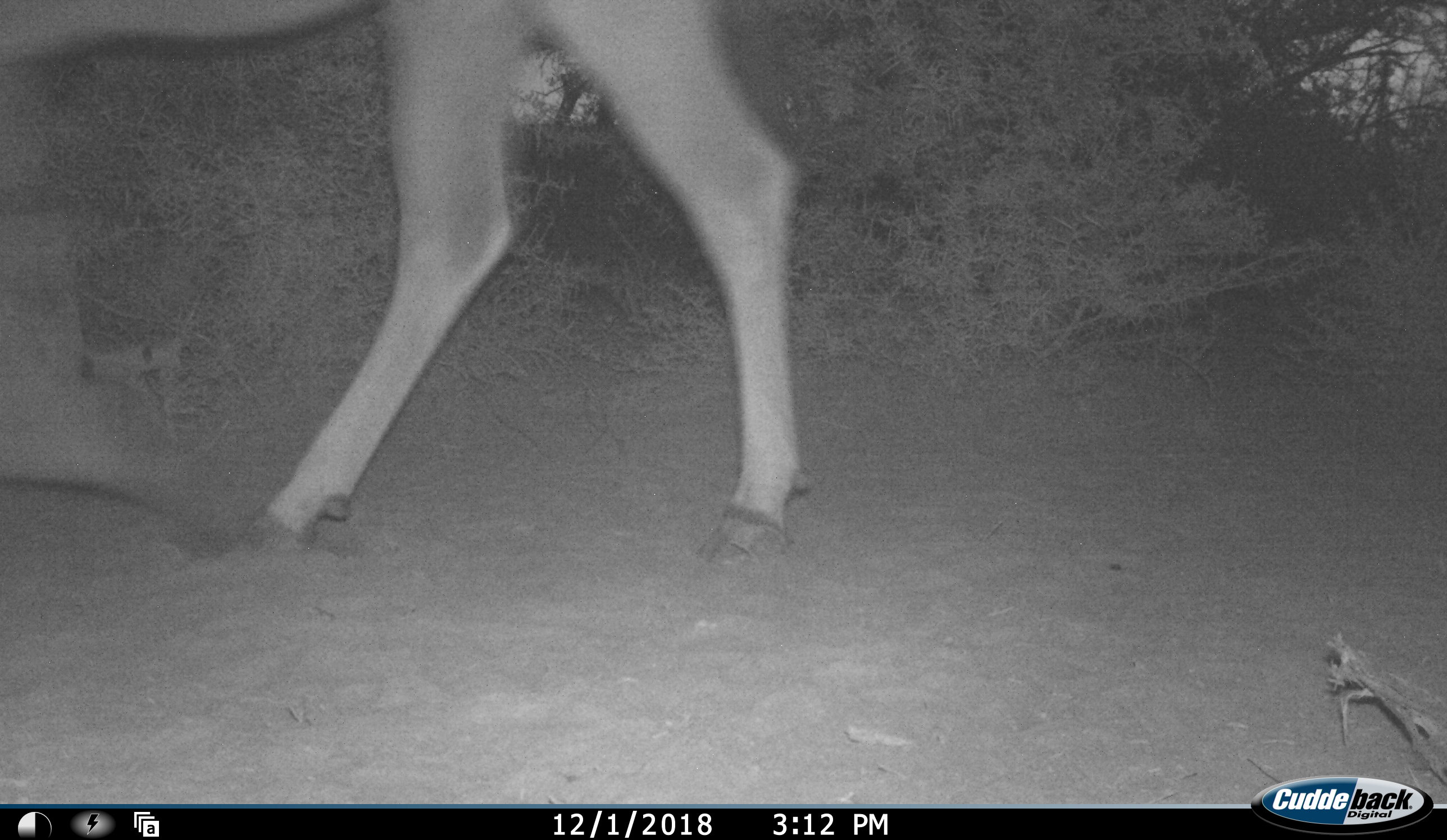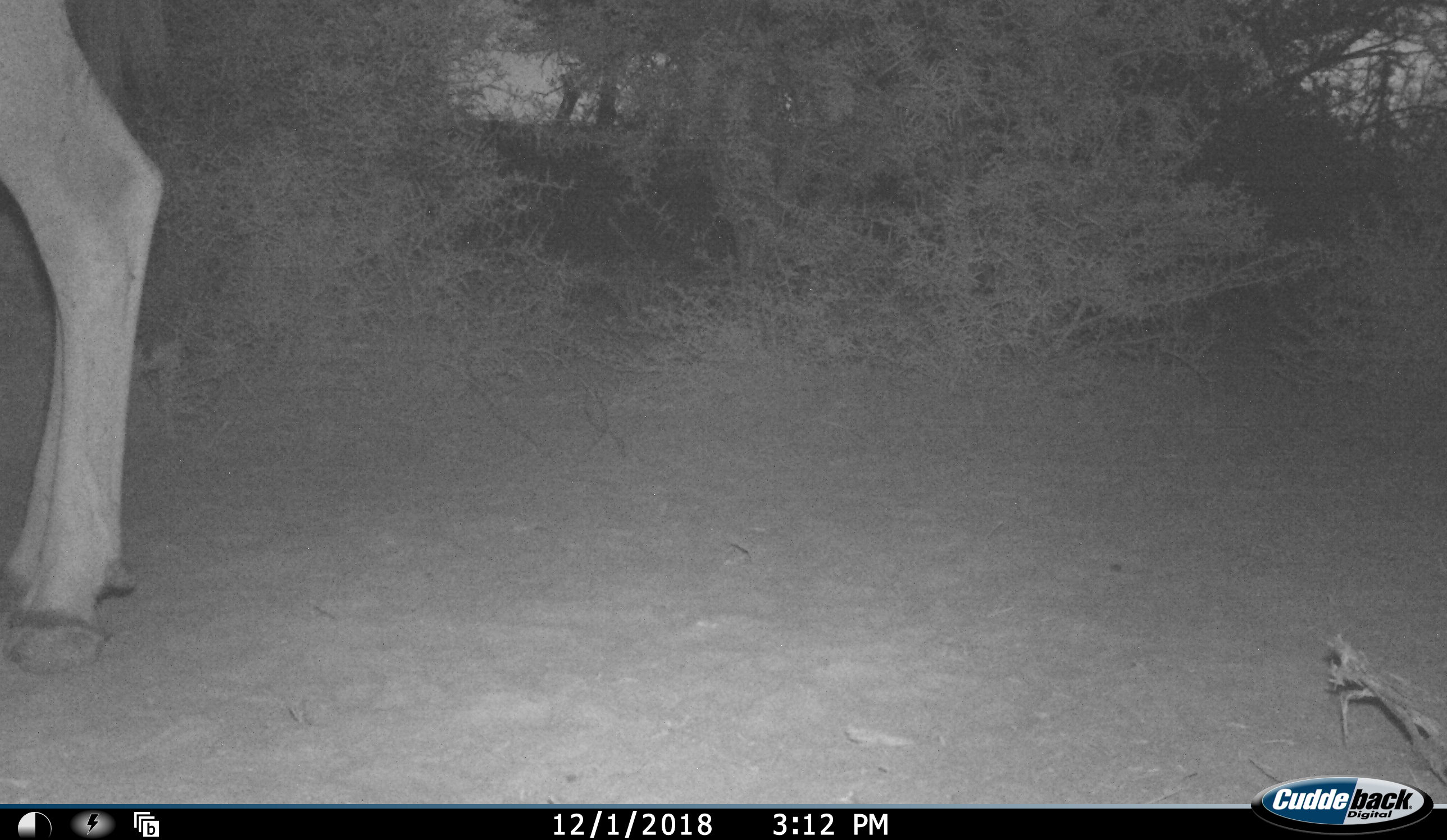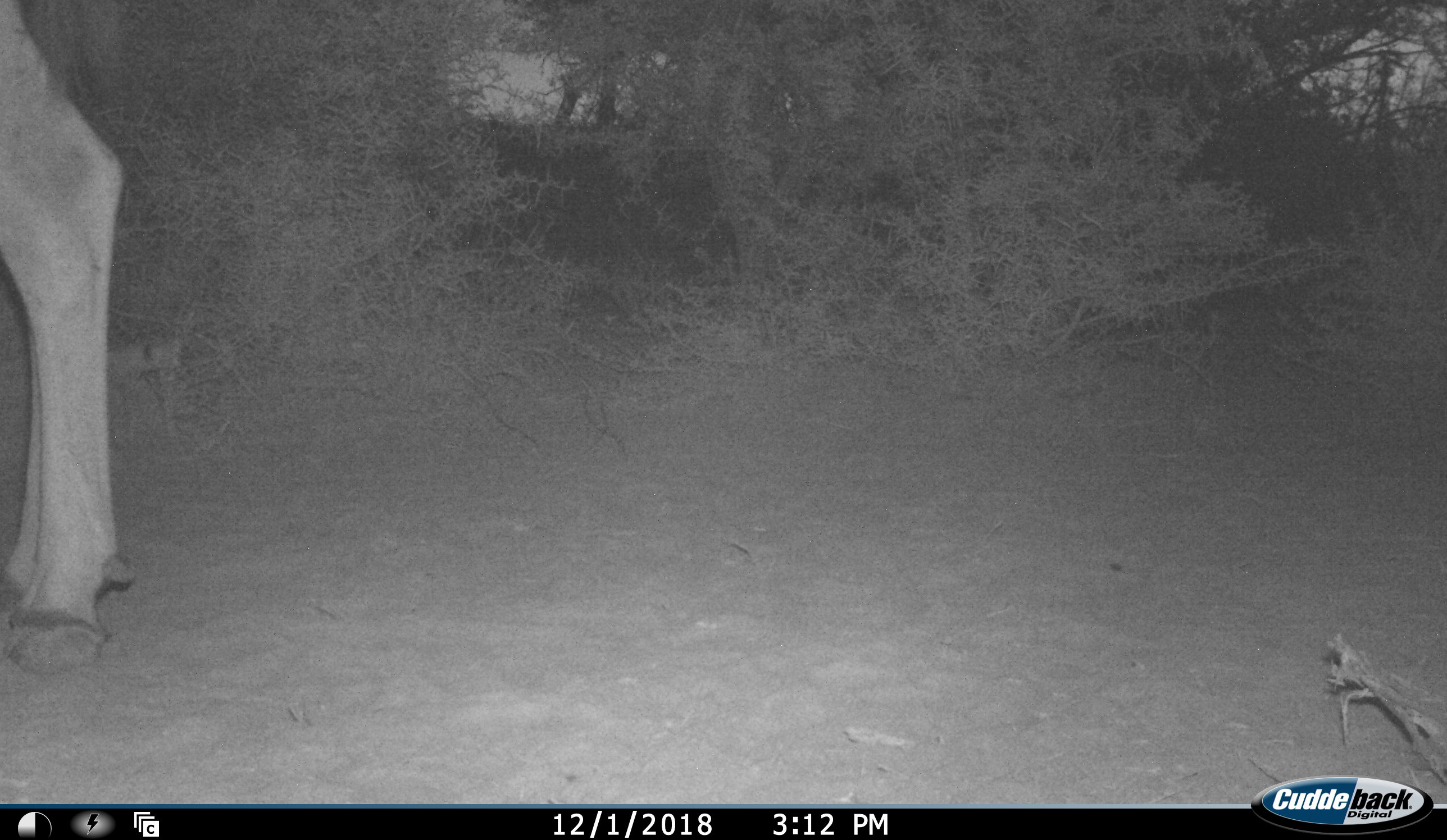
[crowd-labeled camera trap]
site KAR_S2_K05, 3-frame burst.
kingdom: Animalia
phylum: Chordata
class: Mammalia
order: Artiodactyla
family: Bovidae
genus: Tragelaphus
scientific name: Tragelaphus oryx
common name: eland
Eland (Tragelaphus oryx), count 1. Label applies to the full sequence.